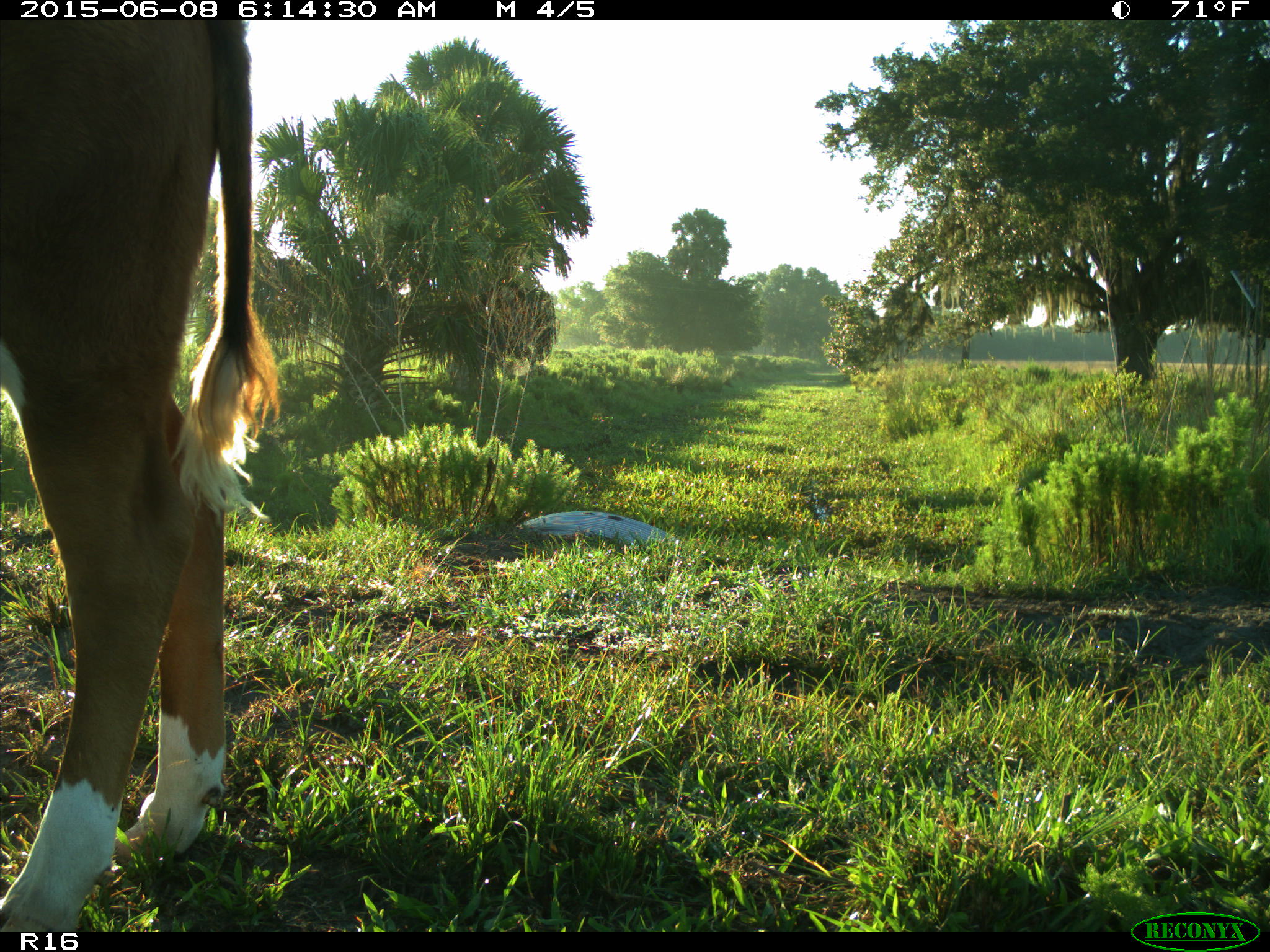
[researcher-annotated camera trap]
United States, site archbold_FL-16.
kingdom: Animalia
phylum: Chordata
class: Mammalia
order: Artiodactyla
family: Bovidae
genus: Bos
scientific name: Bos taurus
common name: domestic cow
Bos taurus (domestic cow).